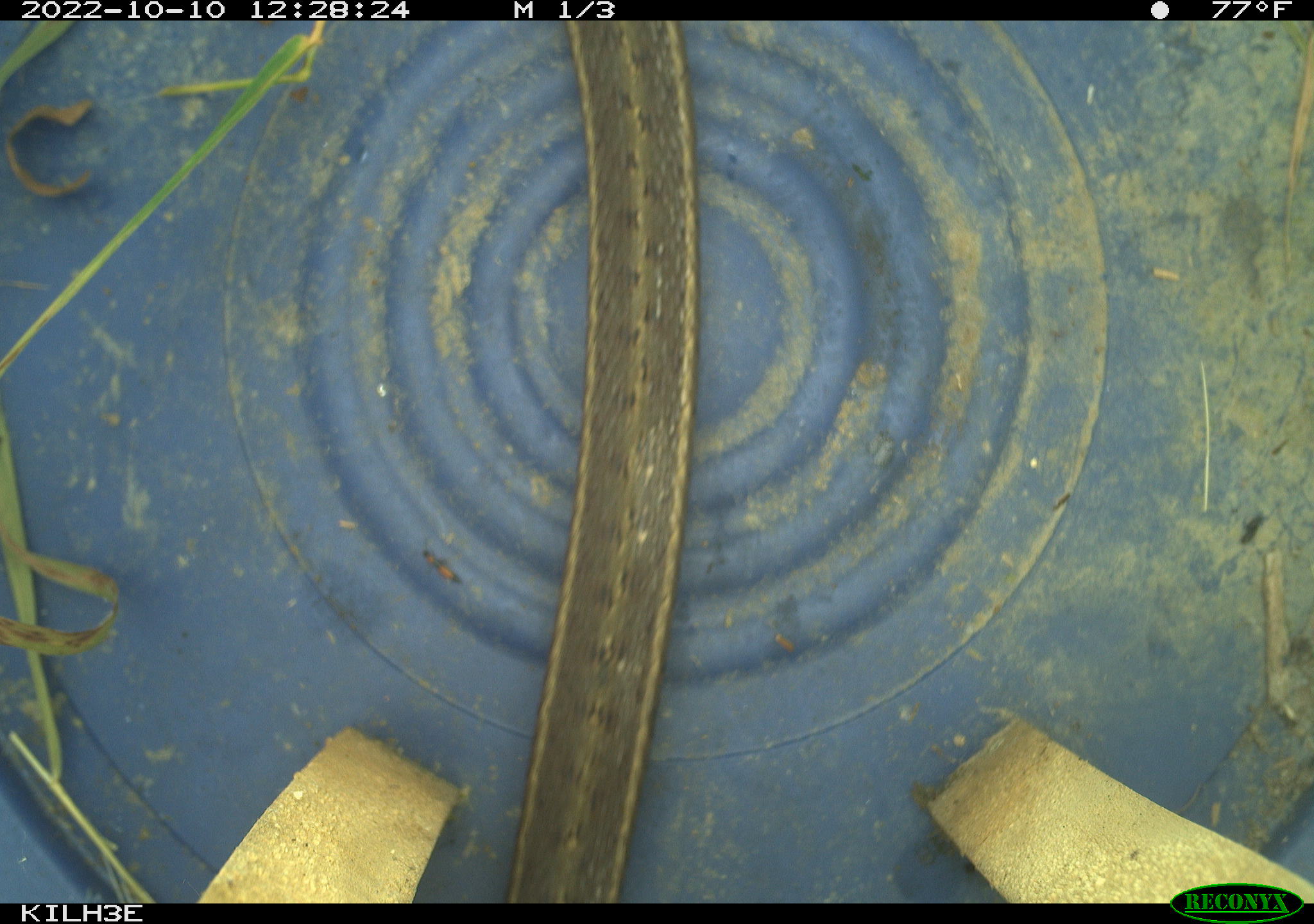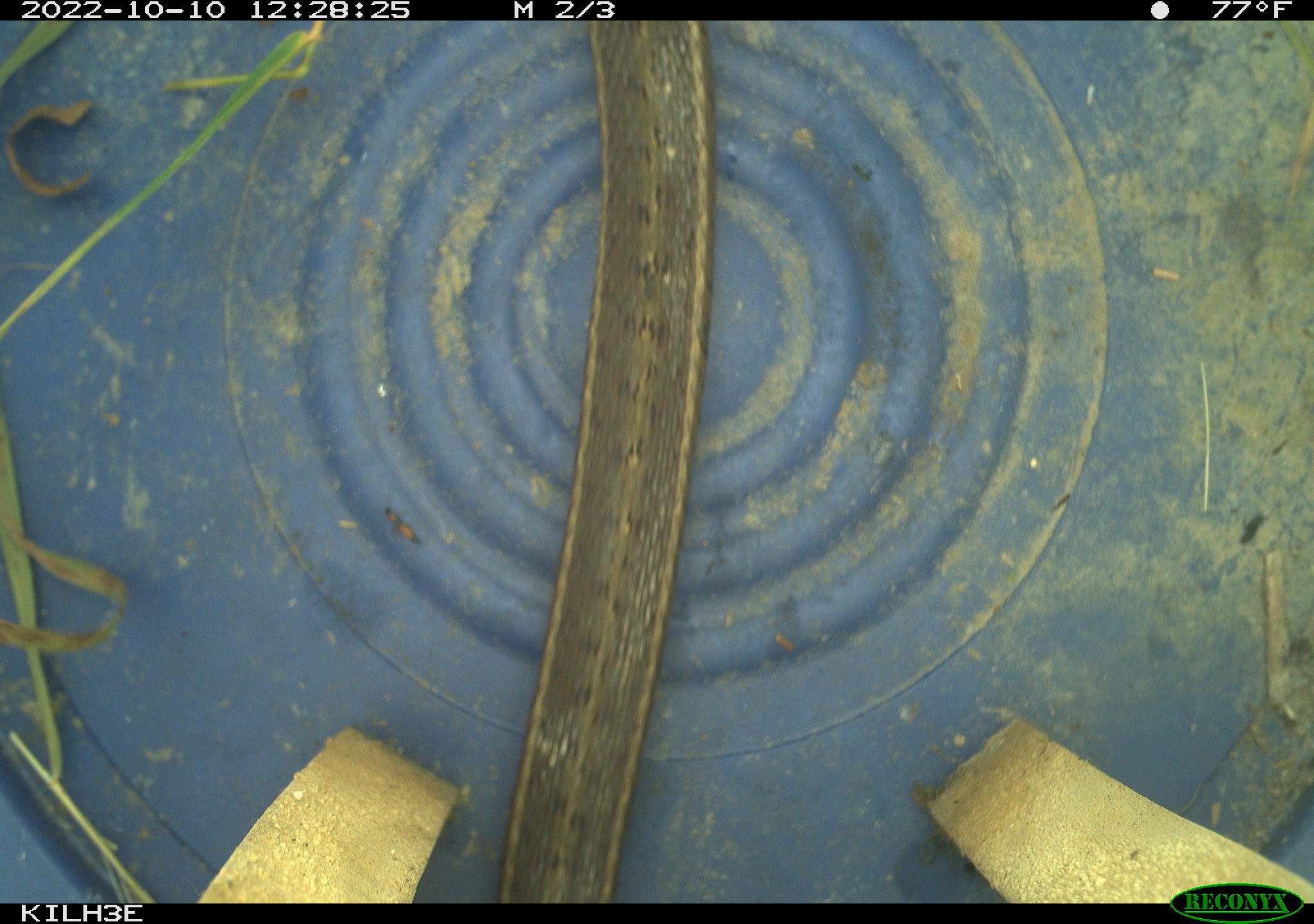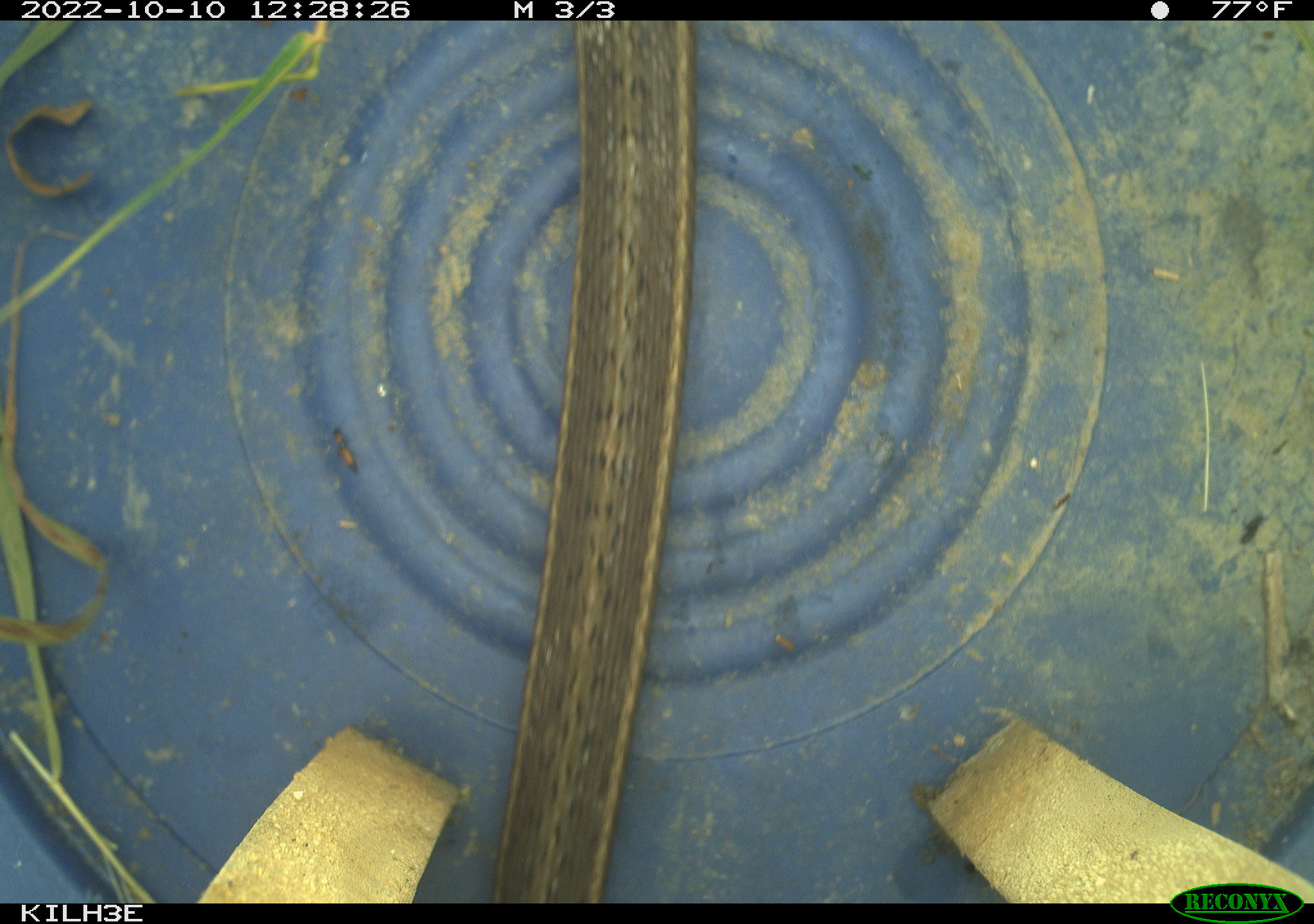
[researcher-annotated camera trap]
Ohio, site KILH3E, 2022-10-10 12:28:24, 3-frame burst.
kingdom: Animalia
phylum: Chordata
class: Reptilia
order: Squamata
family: Colubridae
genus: Thamnophis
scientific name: Thamnophis sirtalis sirtalis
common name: eastern gartersnake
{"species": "eastern gartersnake (Thamnophis sirtalis sirtalis)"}